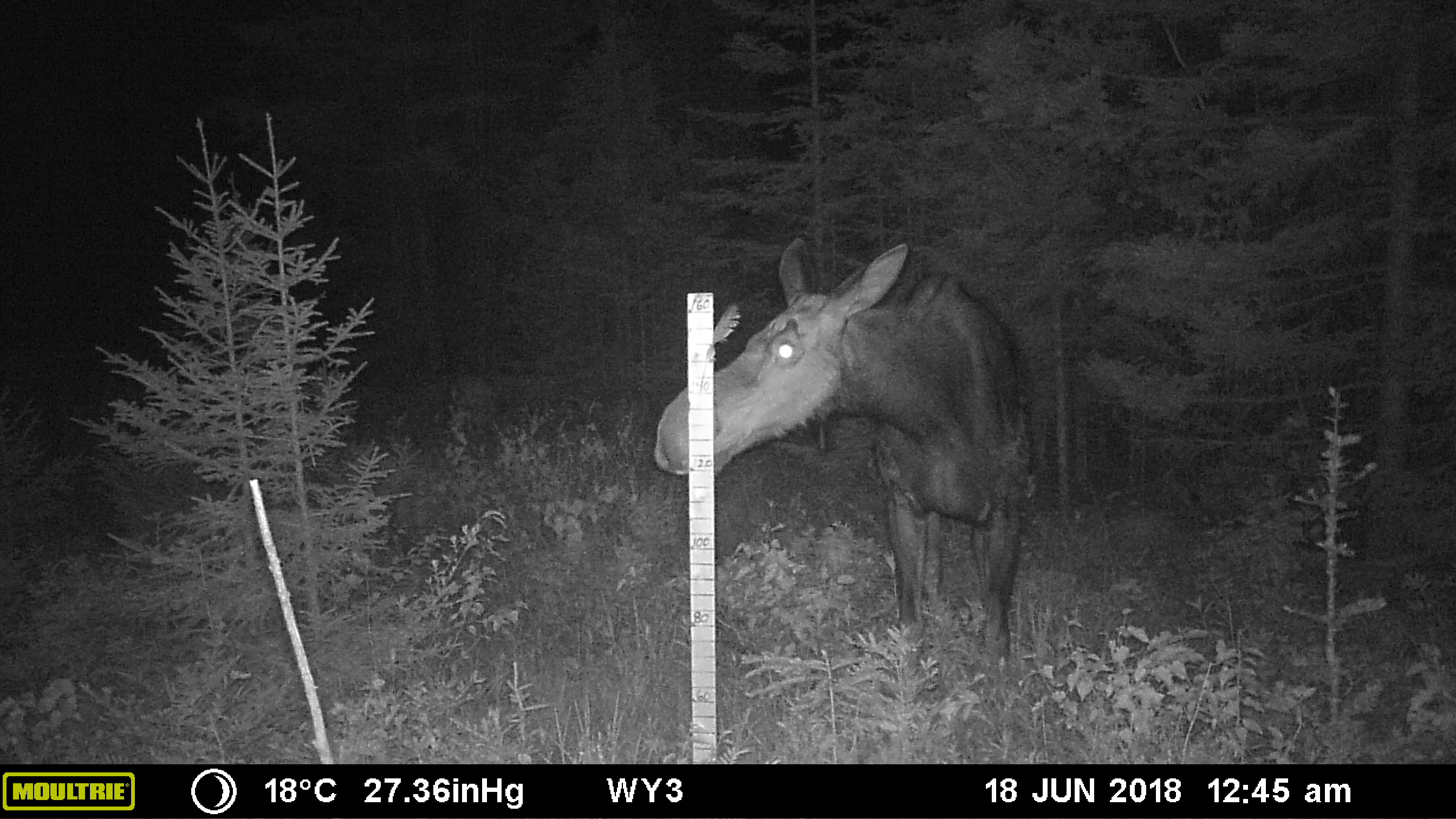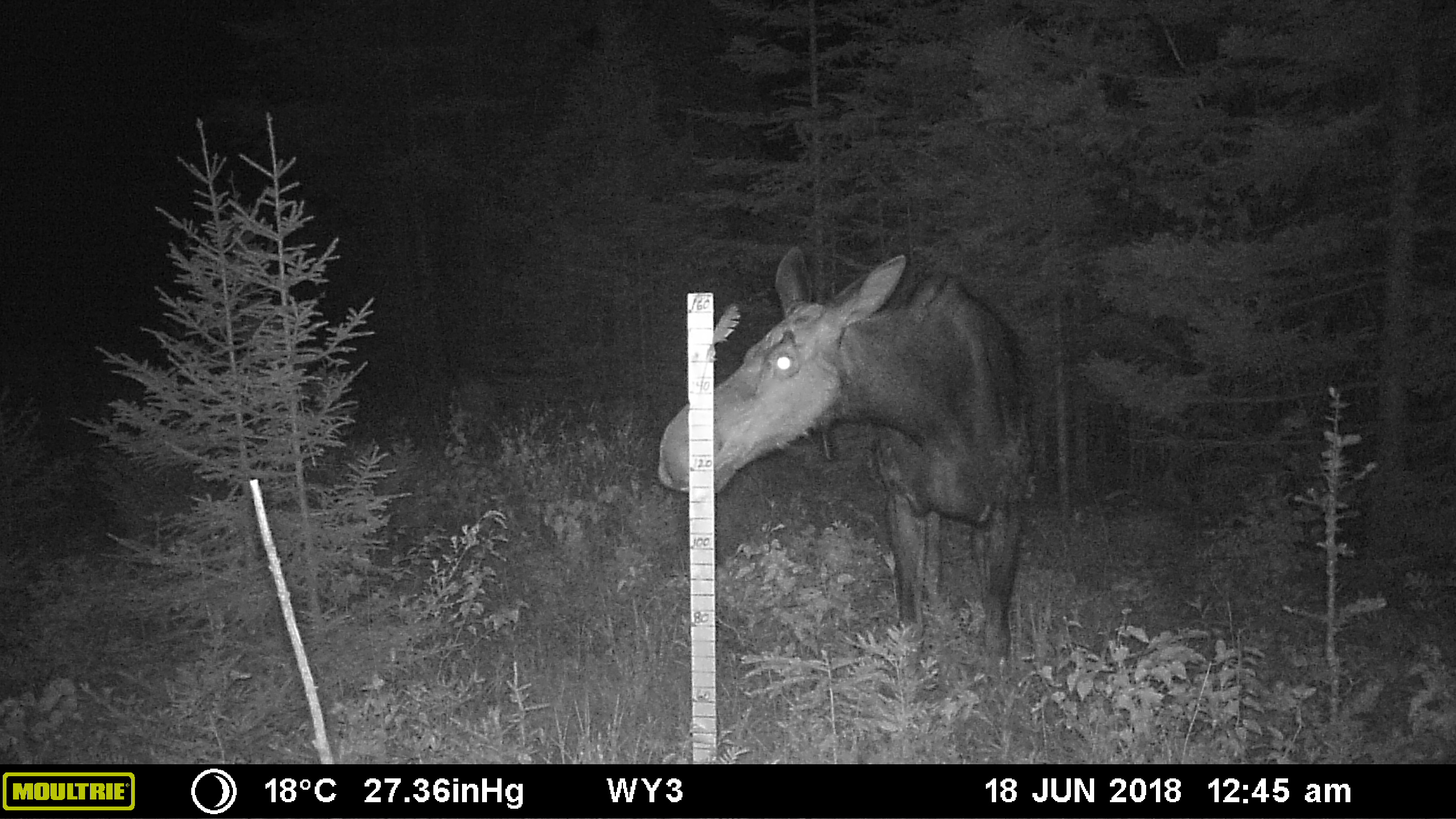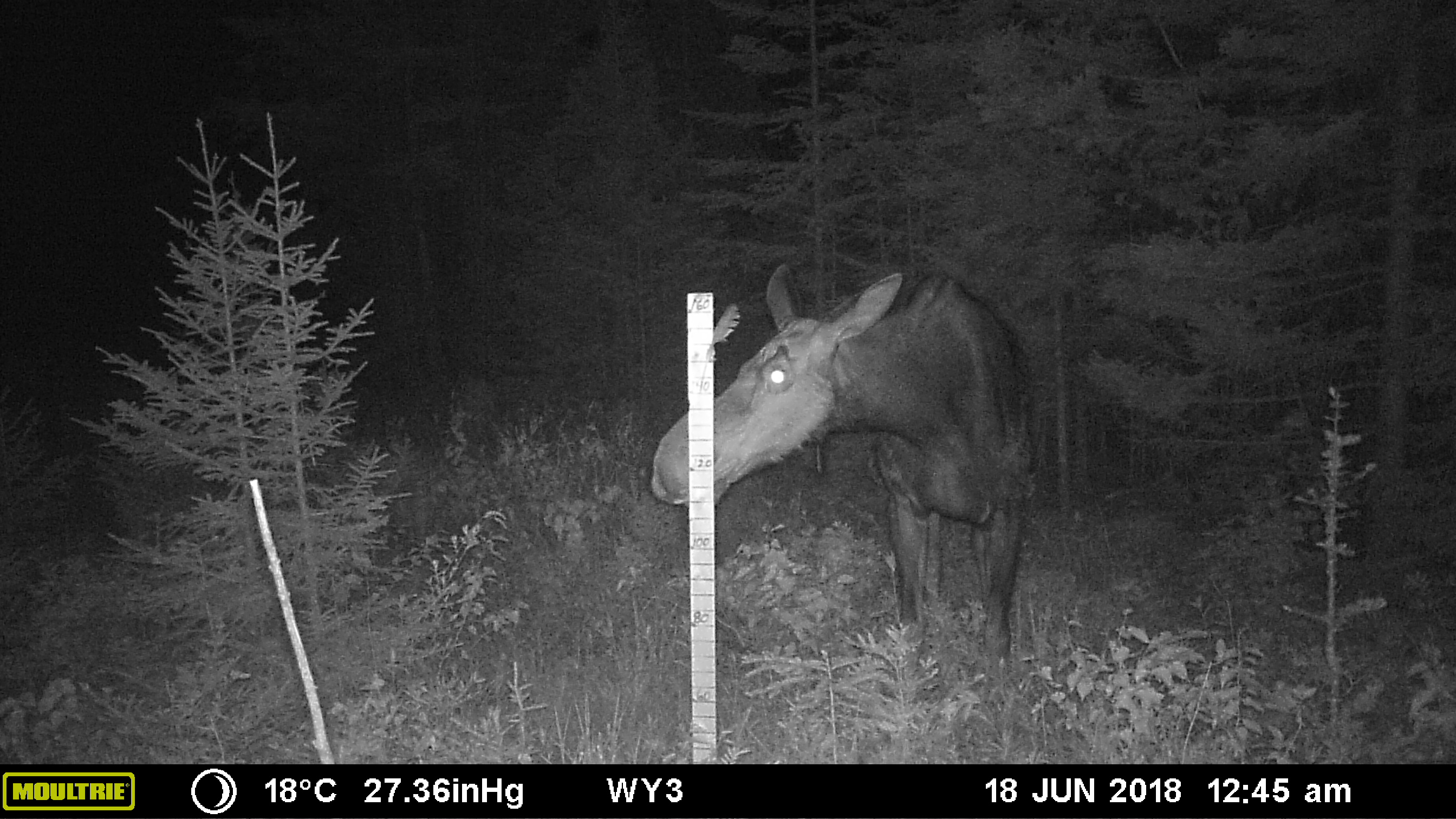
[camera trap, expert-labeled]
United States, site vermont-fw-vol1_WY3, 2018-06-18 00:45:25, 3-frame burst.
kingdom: Animalia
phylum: Chordata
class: Mammalia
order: Artiodactyla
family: Cervidae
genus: Alces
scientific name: Alces alces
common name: moose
Moose (Alces alces).